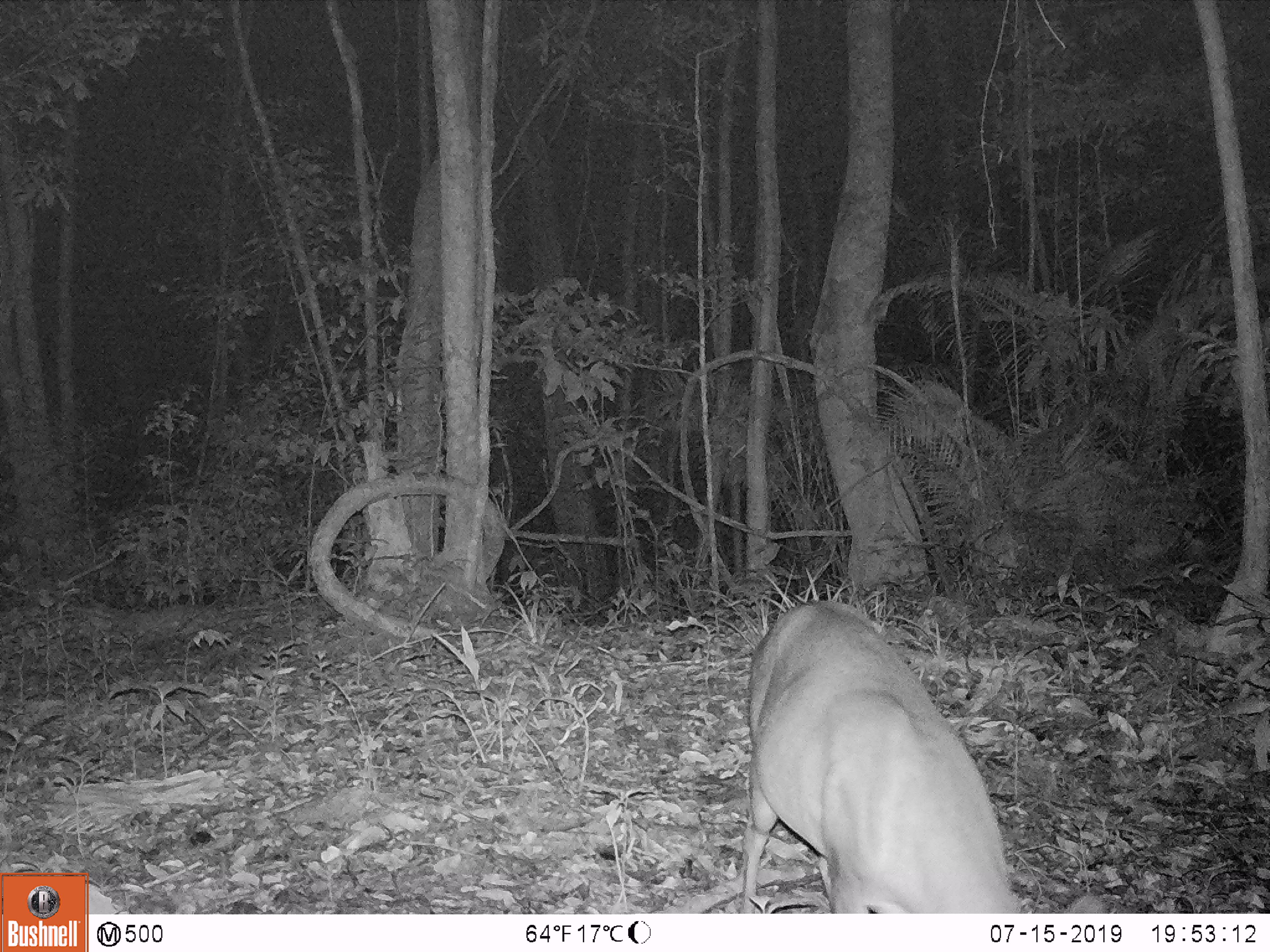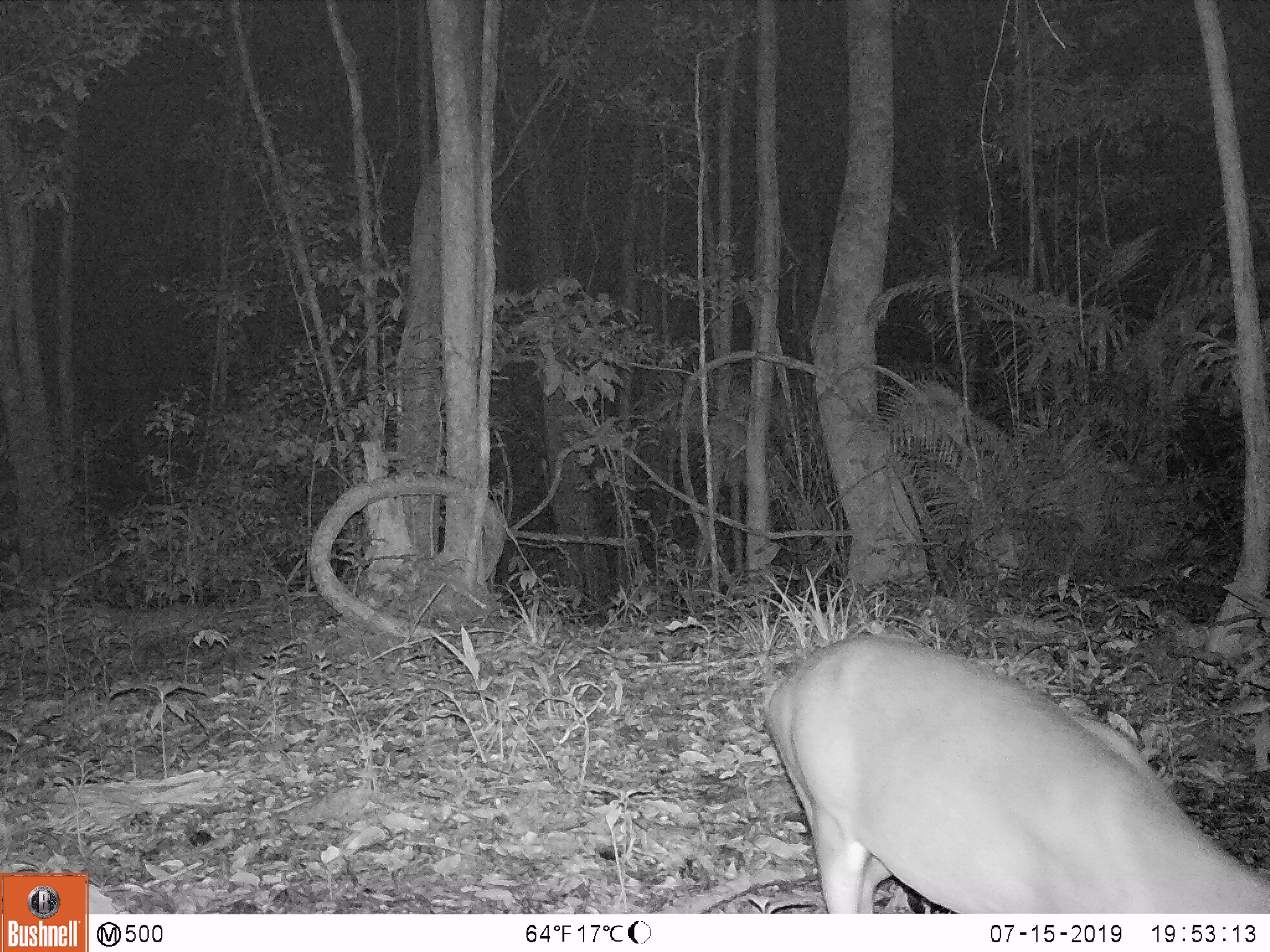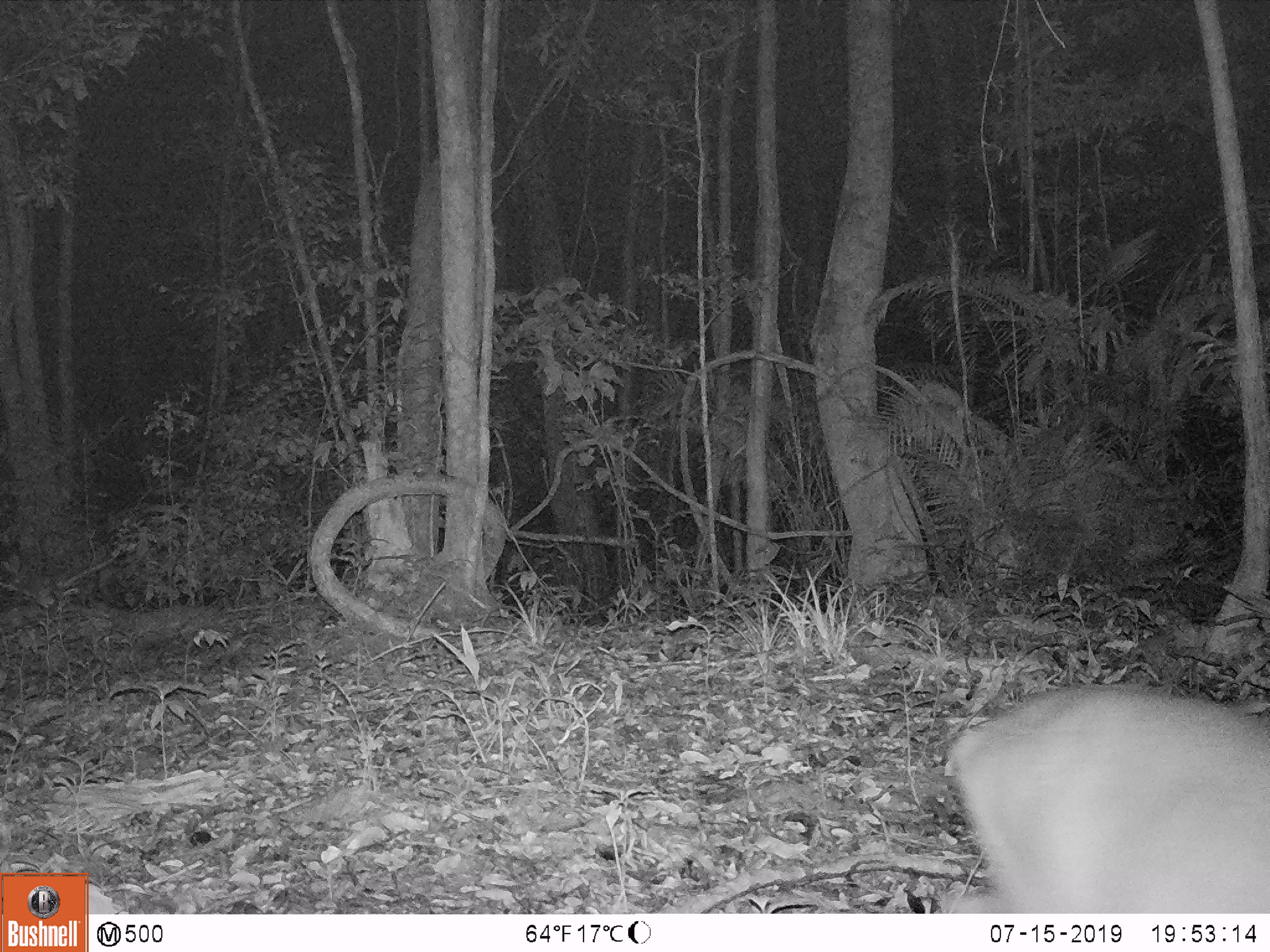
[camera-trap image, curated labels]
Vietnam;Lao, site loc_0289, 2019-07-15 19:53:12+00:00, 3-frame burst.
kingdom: Animalia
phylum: Chordata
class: Mammalia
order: Artiodactyla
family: Cervidae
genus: Muntiacus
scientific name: Muntiacus vuquangensis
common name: large-antlered muntjac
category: large antlered muntjac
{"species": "large antlered muntjac (large-antlered muntjac) (Muntiacus vuquangensis)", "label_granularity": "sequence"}